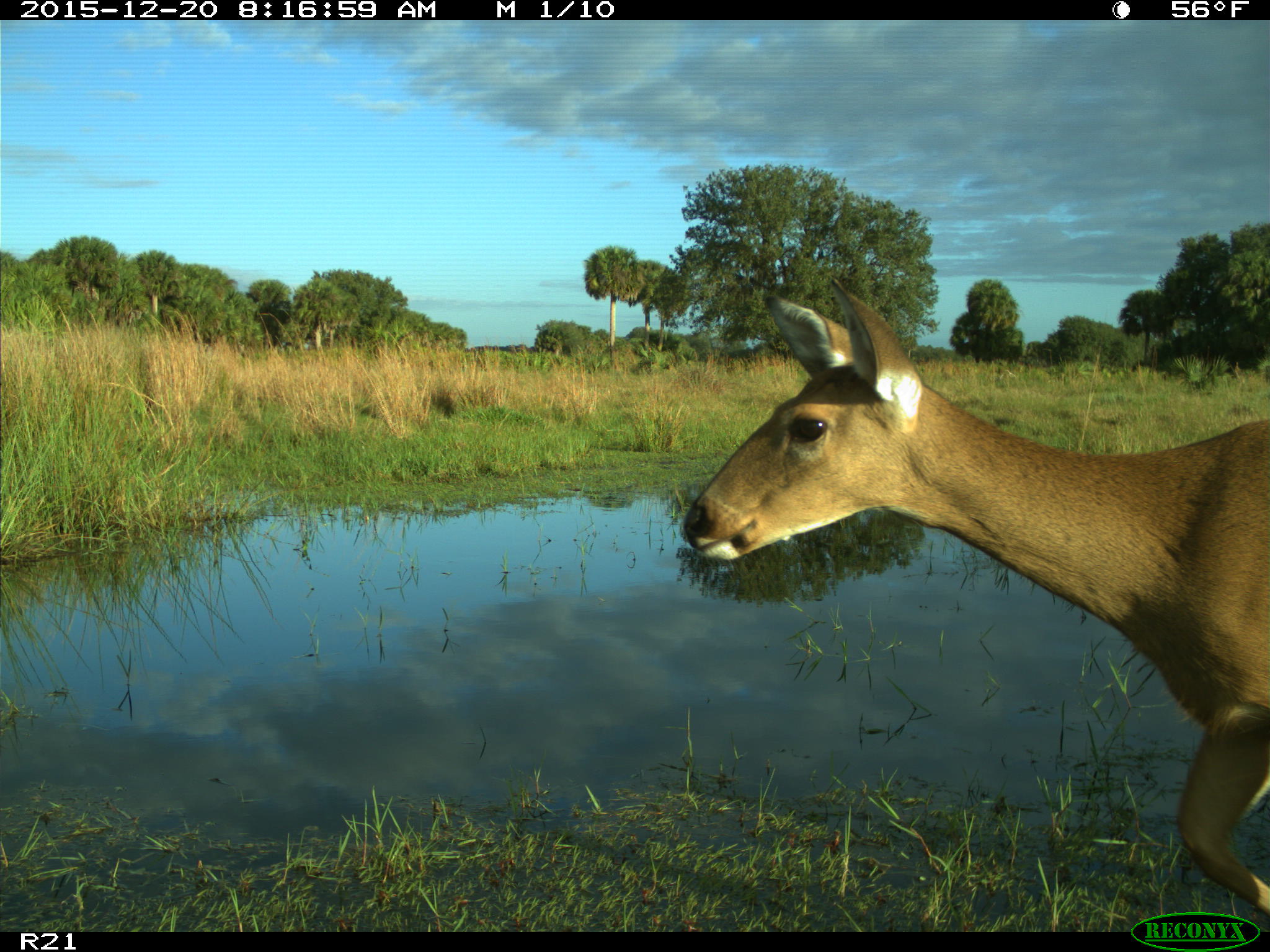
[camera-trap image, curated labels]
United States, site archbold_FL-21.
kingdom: Animalia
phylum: Chordata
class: Mammalia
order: Artiodactyla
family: Cervidae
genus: Odocoileus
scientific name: Odocoileus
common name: deer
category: unidentified deer